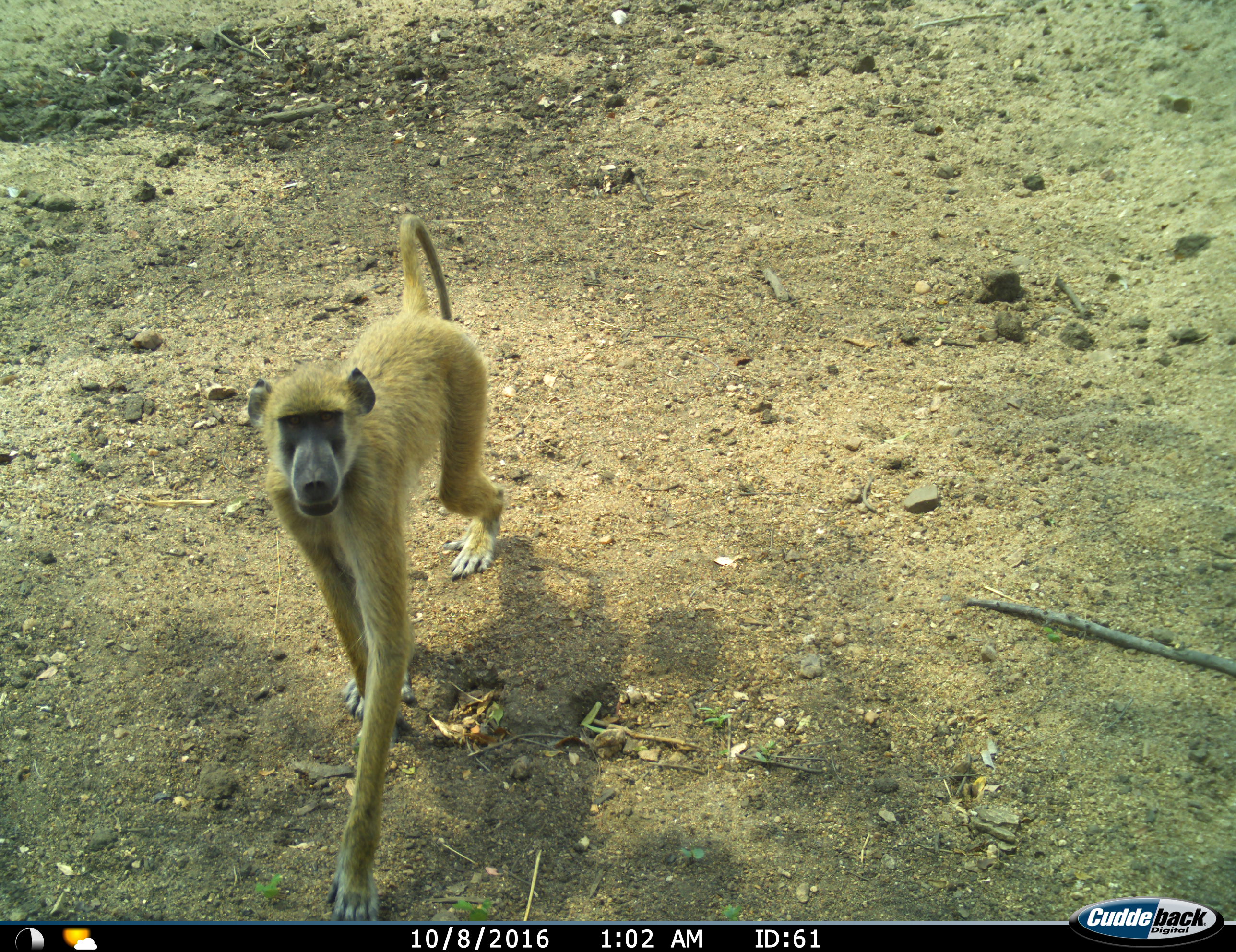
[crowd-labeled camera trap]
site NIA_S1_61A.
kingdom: Animalia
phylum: Chordata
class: Mammalia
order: Primates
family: Cercopithecidae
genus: Papio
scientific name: Papio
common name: baboon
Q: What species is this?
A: Baboon (Papio).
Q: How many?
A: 1.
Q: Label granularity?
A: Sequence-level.